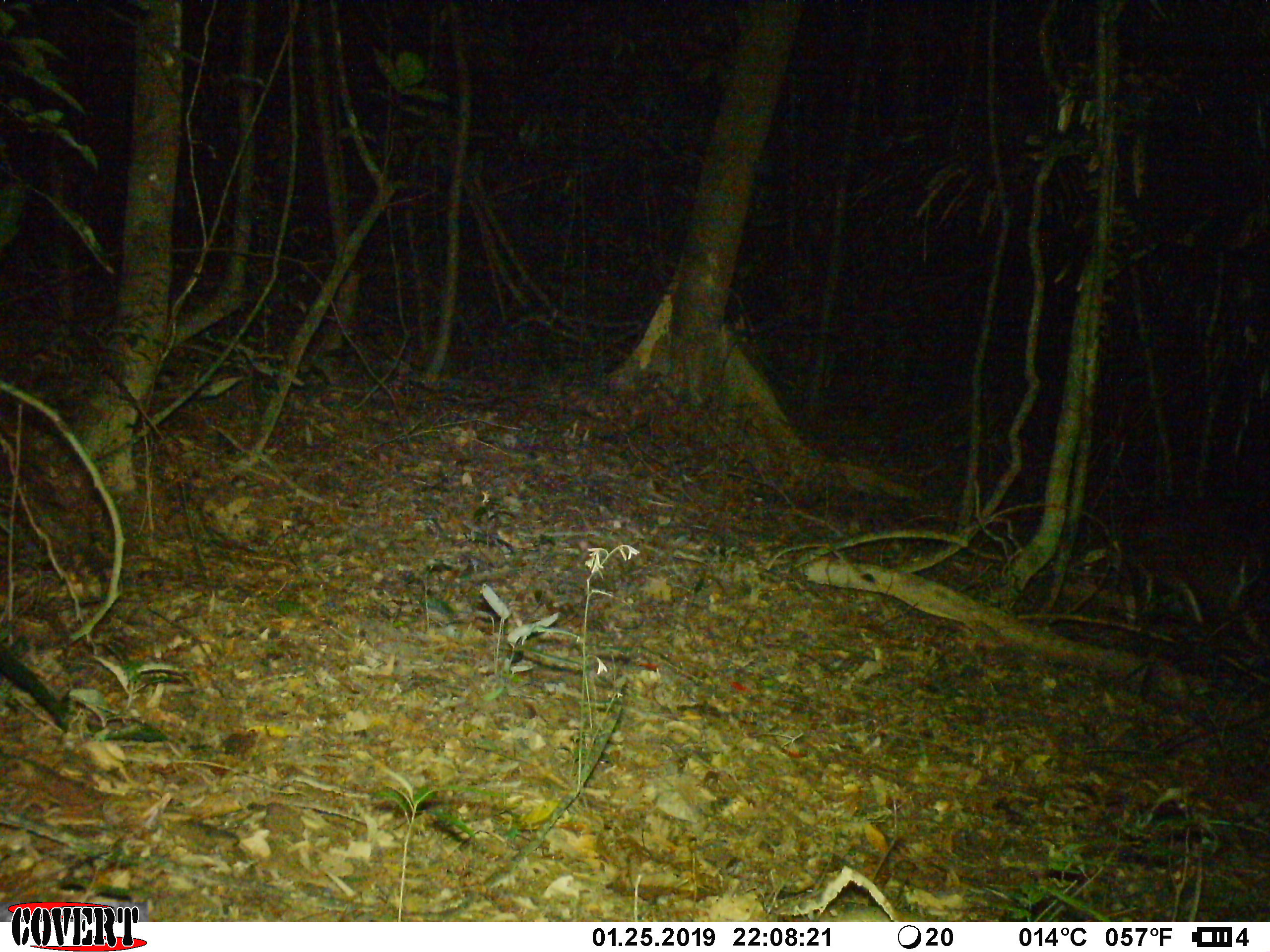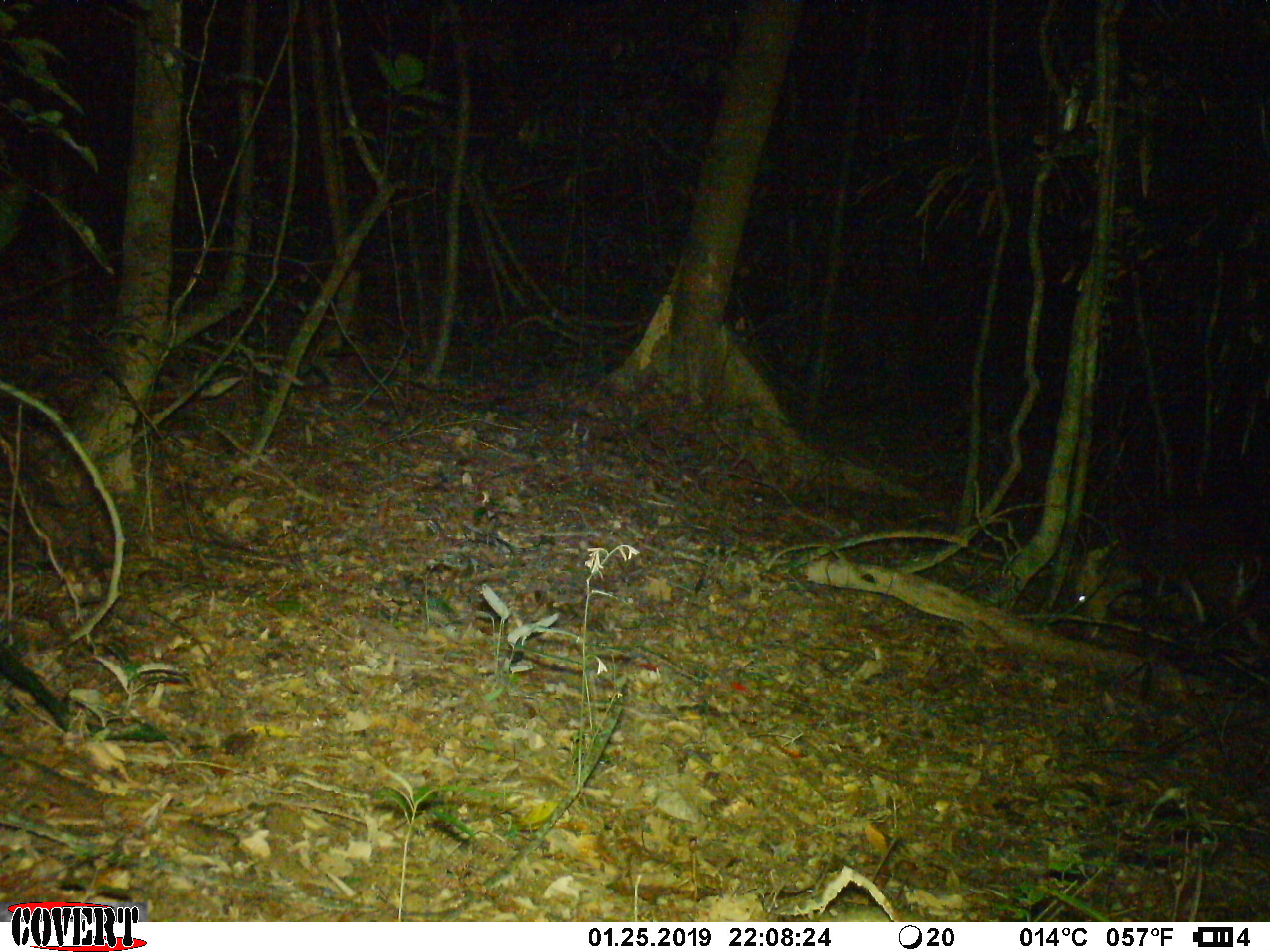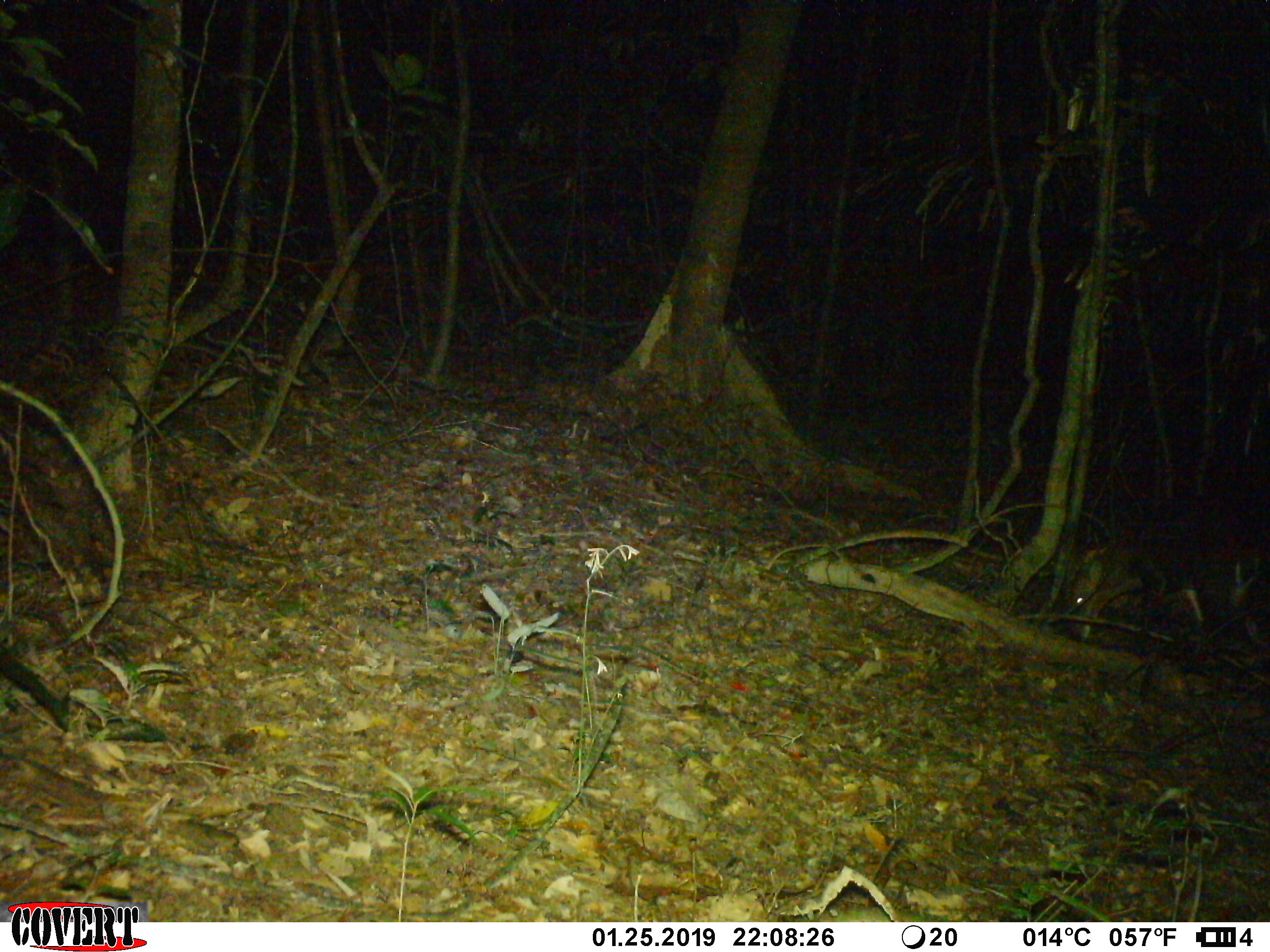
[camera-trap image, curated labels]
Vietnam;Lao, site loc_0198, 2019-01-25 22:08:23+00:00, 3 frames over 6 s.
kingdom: Animalia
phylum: Chordata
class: Mammalia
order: Artiodactyla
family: Cervidae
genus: Muntiacus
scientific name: Muntiacus vuquangensis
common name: large-antlered muntjac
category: large antlered muntjac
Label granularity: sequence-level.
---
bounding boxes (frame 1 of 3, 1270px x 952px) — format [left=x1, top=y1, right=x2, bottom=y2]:
large antlered muntjac: [left=1082, top=497, right=1270, bottom=660]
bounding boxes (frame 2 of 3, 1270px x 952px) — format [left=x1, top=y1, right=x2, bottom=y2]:
large antlered muntjac: [left=1074, top=507, right=1270, bottom=664]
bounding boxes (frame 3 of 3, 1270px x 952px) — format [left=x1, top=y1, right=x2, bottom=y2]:
large antlered muntjac: [left=1070, top=510, right=1270, bottom=660]